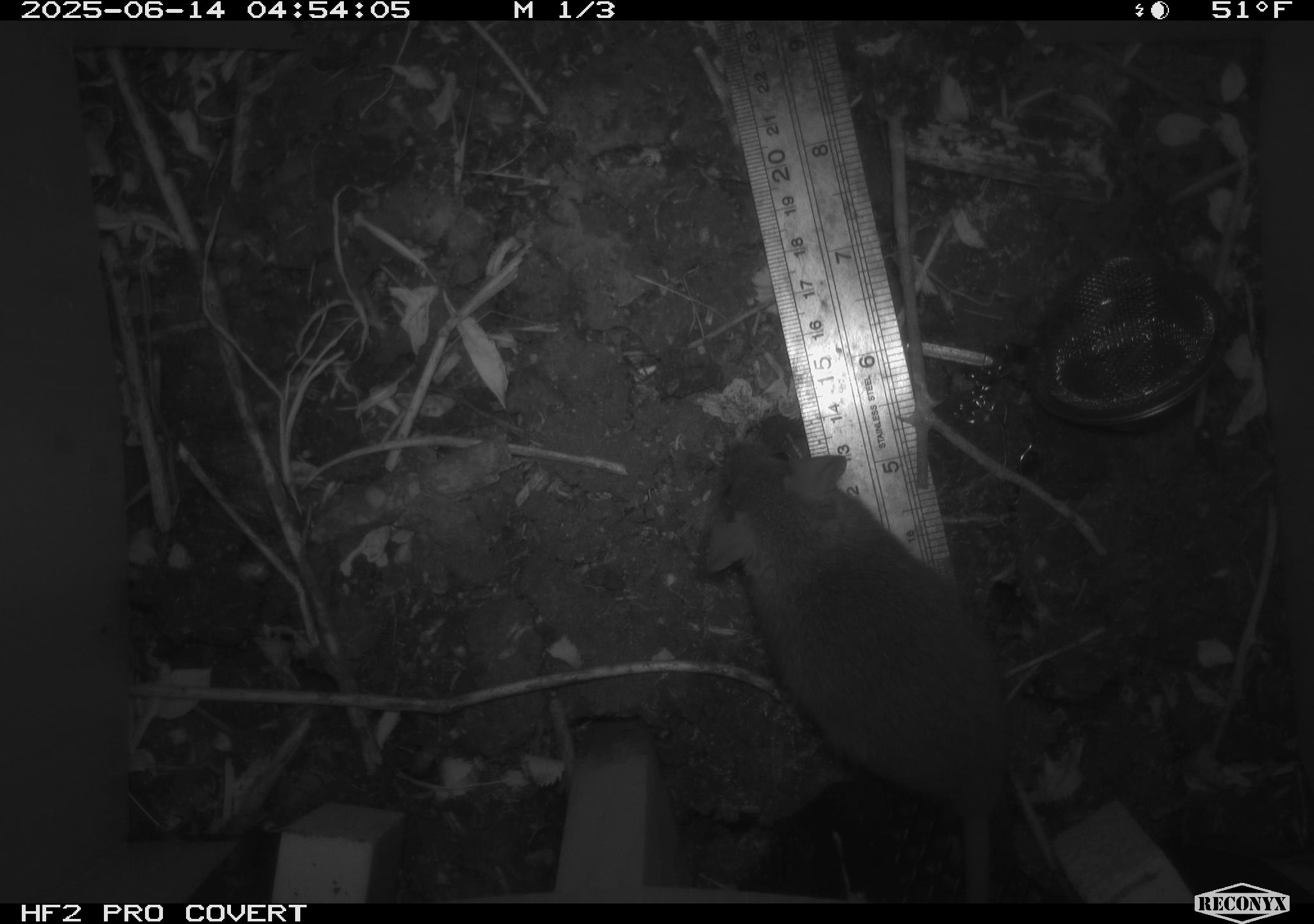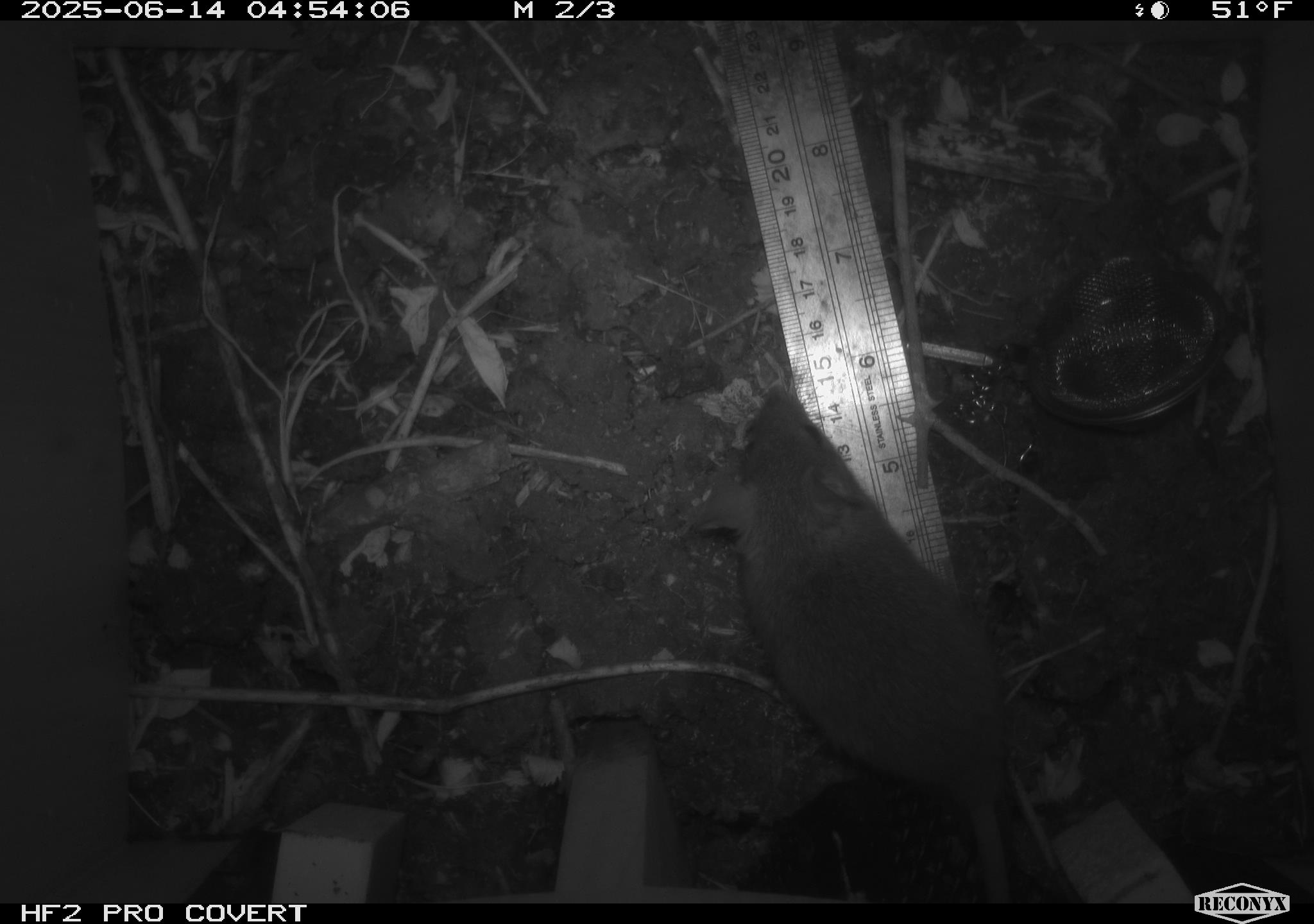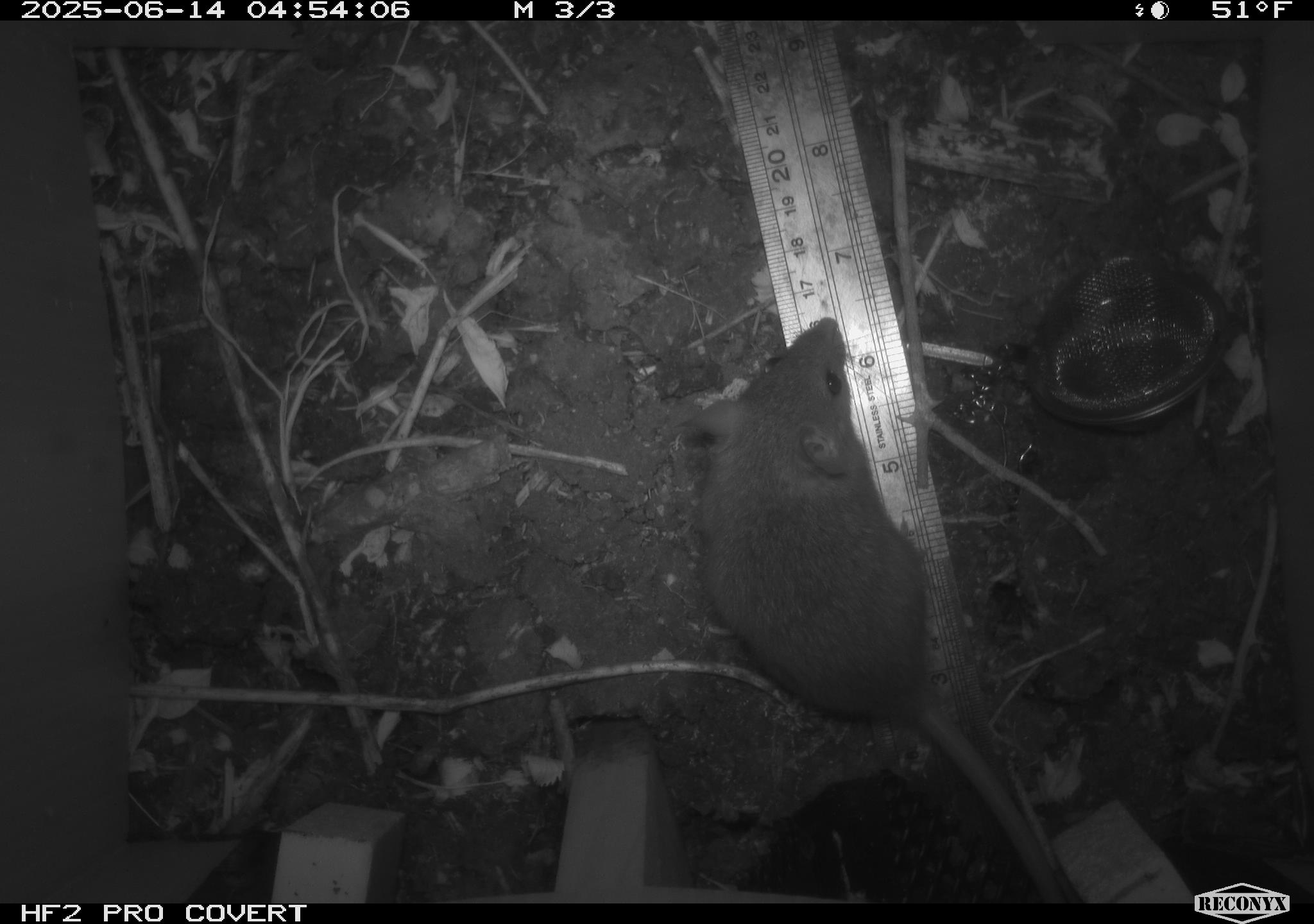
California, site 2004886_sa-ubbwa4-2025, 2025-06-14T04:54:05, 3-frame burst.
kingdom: Animalia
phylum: Chordata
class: Mammalia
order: Rodentia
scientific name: Rodentia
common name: rodent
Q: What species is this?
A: Rodent (Rodentia).